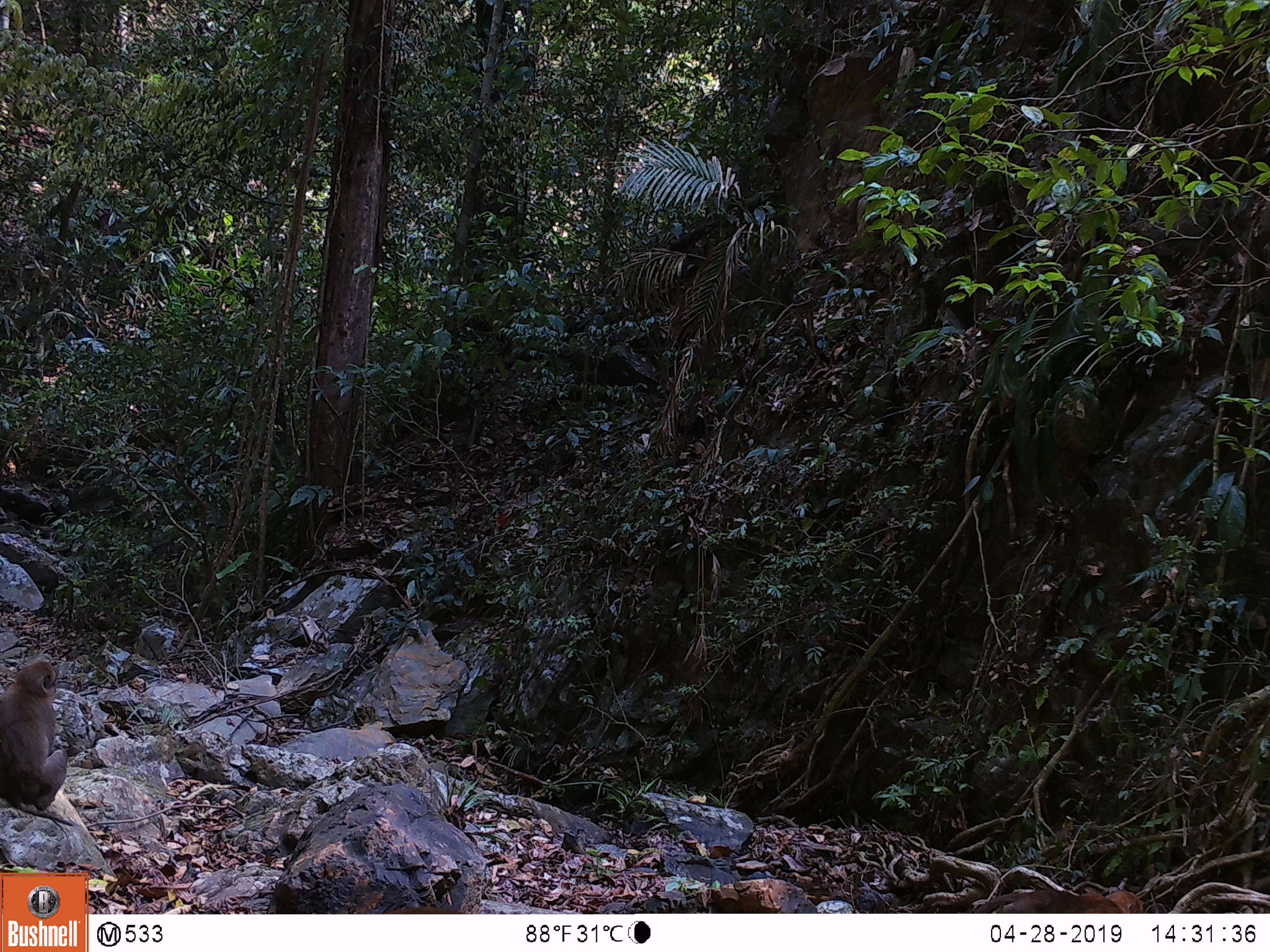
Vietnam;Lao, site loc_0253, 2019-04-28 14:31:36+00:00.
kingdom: Animalia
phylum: Chordata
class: Mammalia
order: Primates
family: Cercopithecidae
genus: Macaca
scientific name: Macaca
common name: macaques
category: assam or rhesus macaque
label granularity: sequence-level